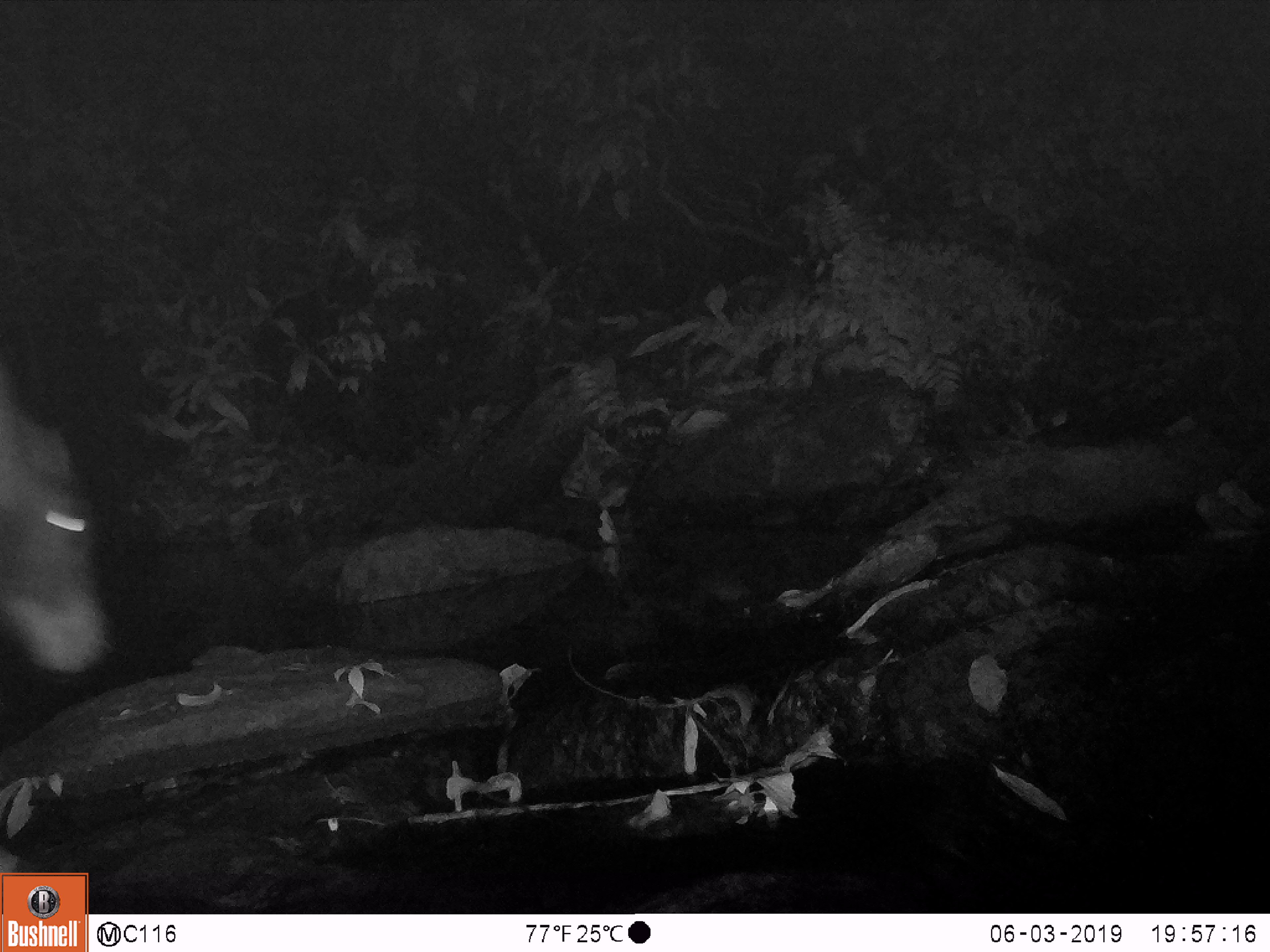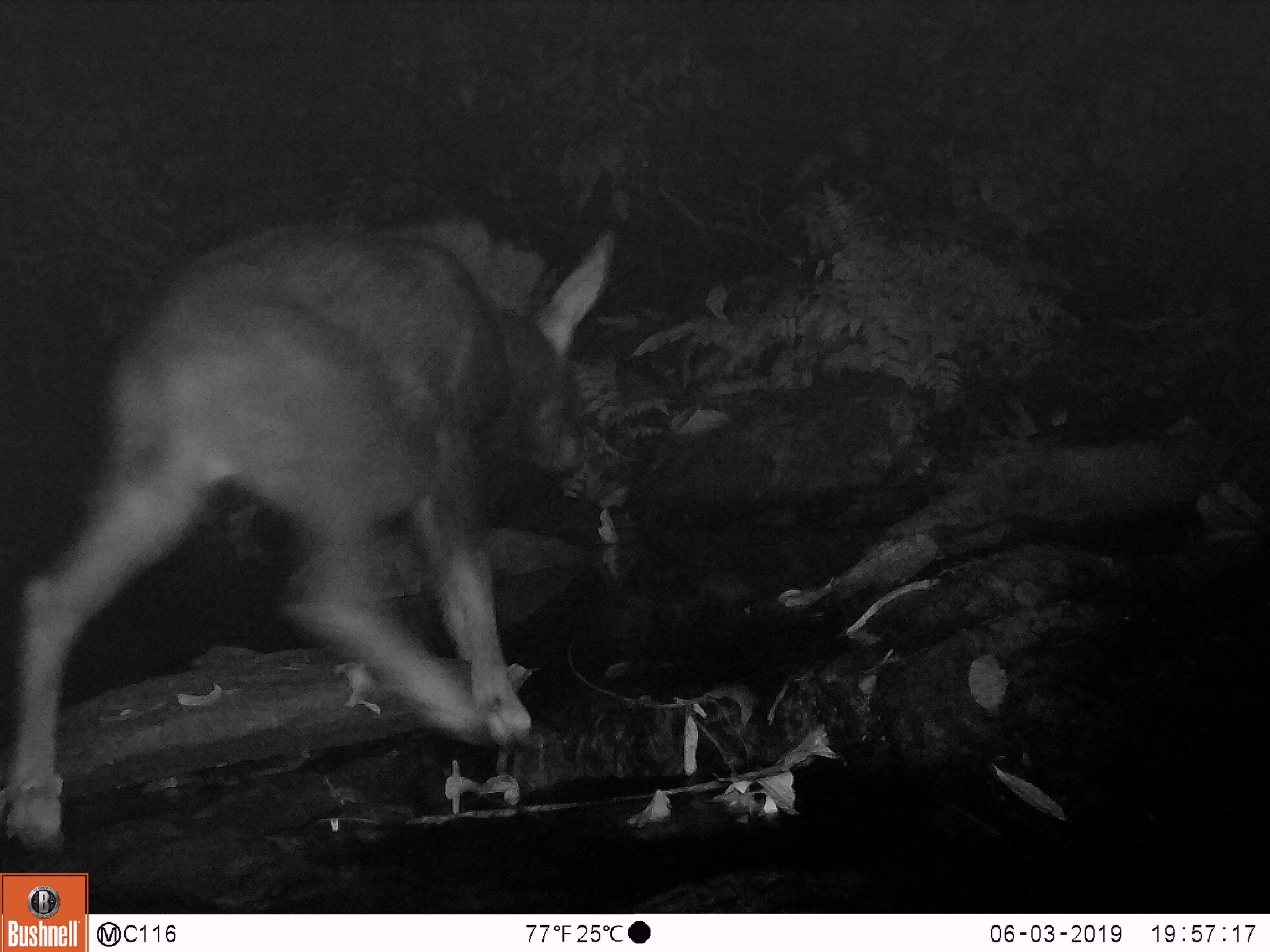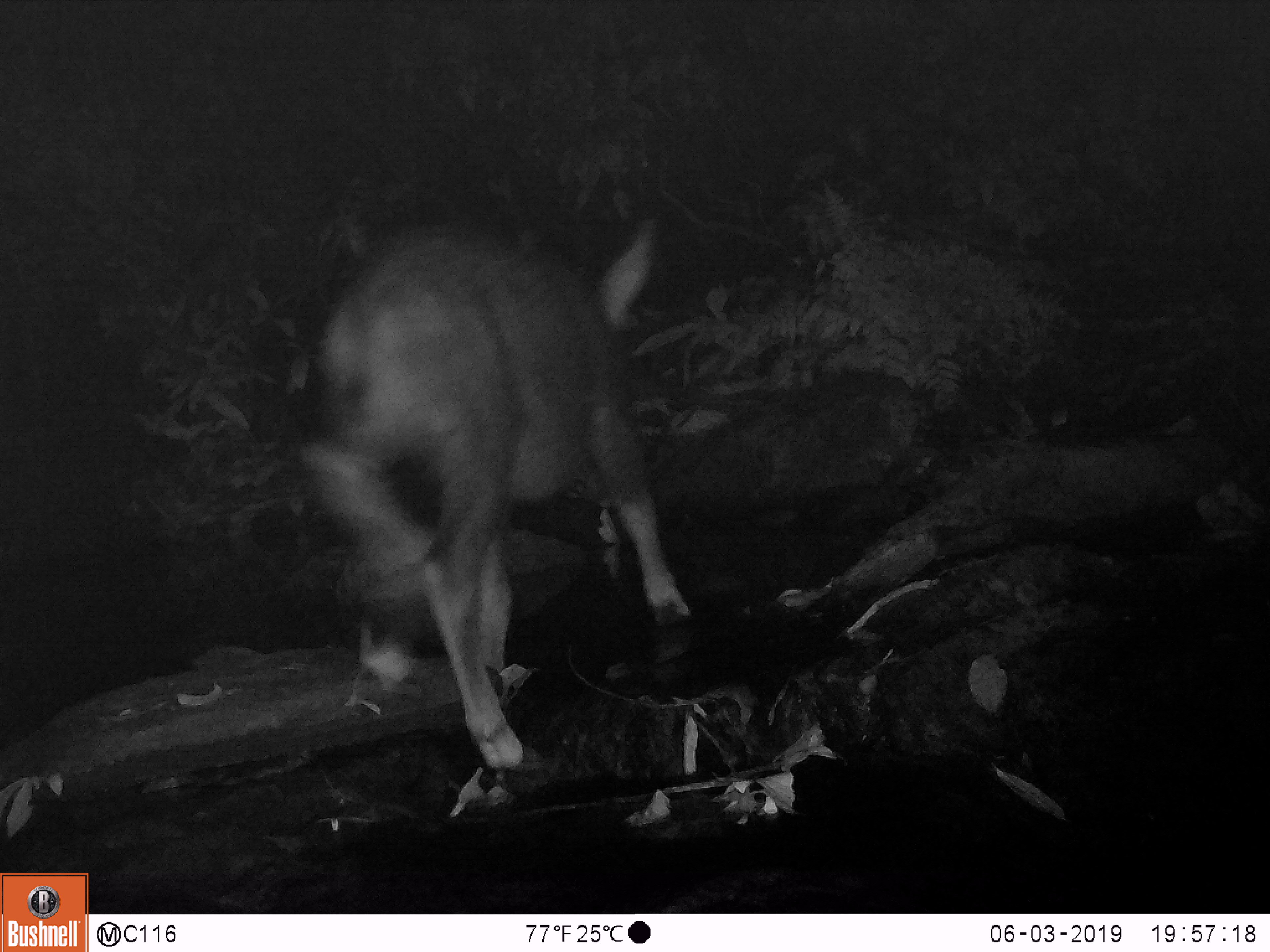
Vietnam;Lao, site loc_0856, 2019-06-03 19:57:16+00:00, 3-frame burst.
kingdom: Animalia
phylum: Chordata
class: Mammalia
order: Artiodactyla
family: Bovidae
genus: Capricornis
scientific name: Capricornis sumatraensis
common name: chinese serow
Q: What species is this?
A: Chinese serow (Capricornis sumatraensis).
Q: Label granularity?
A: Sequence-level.